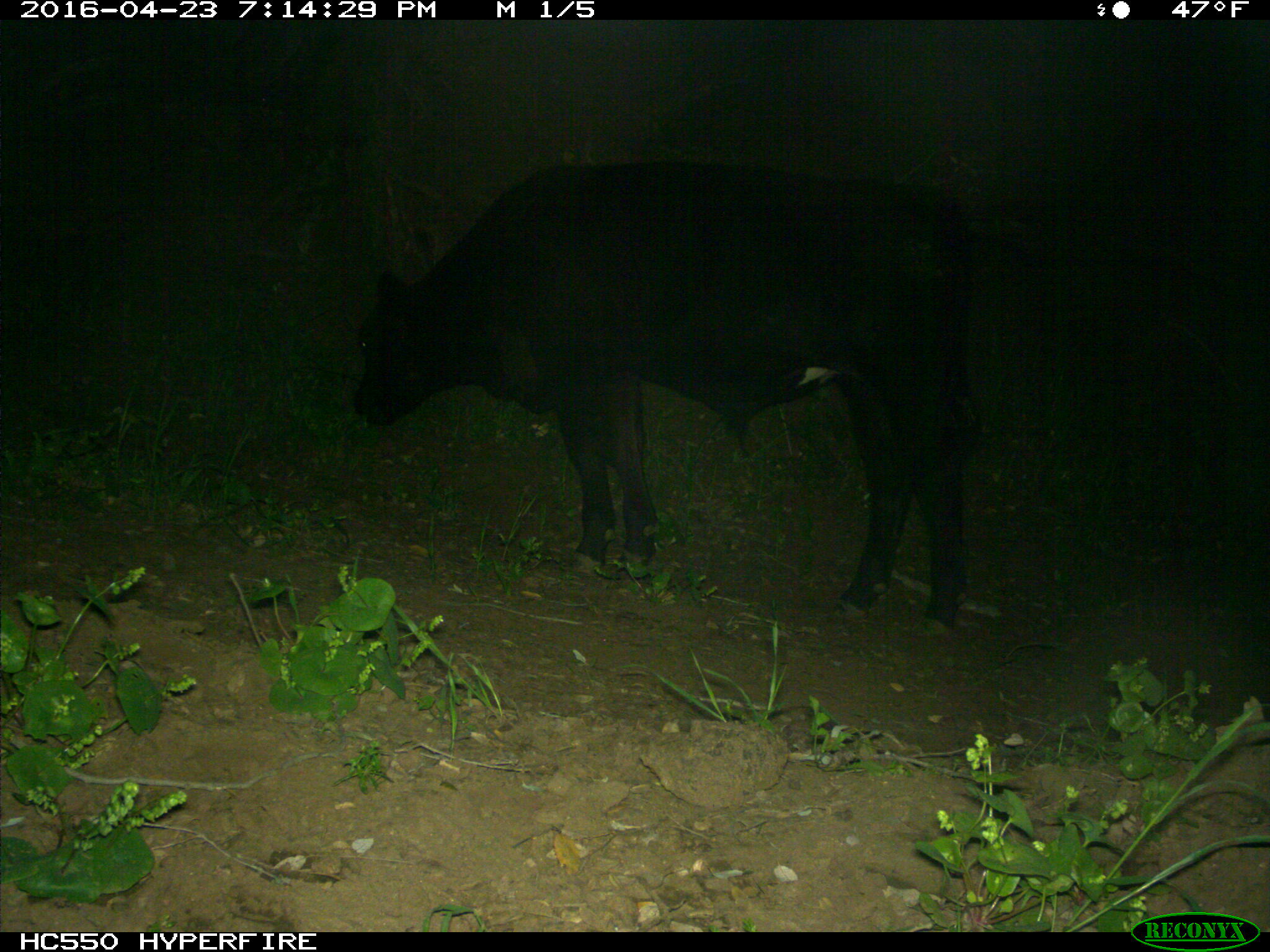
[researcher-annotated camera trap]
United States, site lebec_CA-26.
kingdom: Animalia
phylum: Chordata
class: Mammalia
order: Artiodactyla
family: Bovidae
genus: Bos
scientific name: Bos taurus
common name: domestic cow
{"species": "Bos taurus (domestic cow)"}